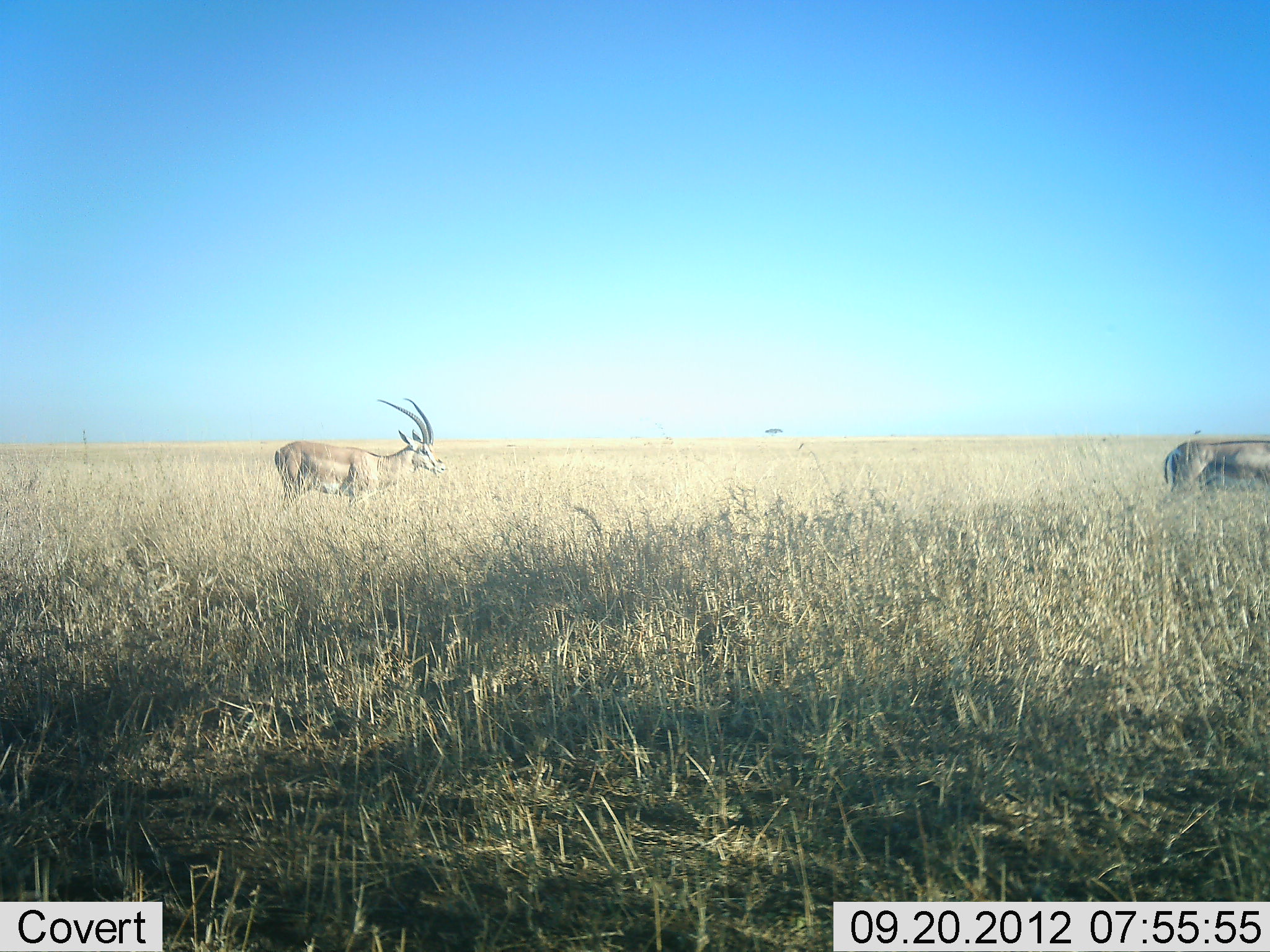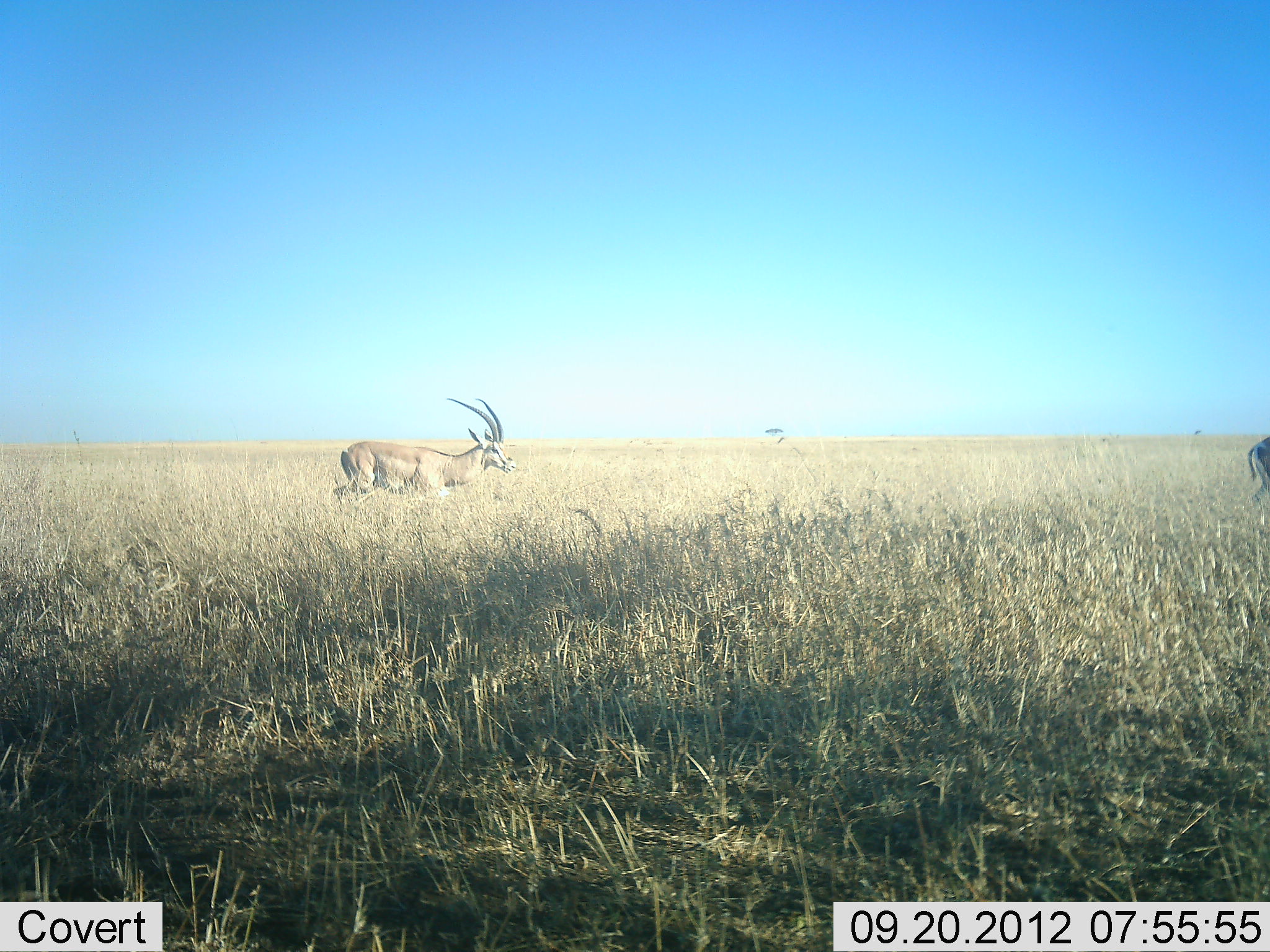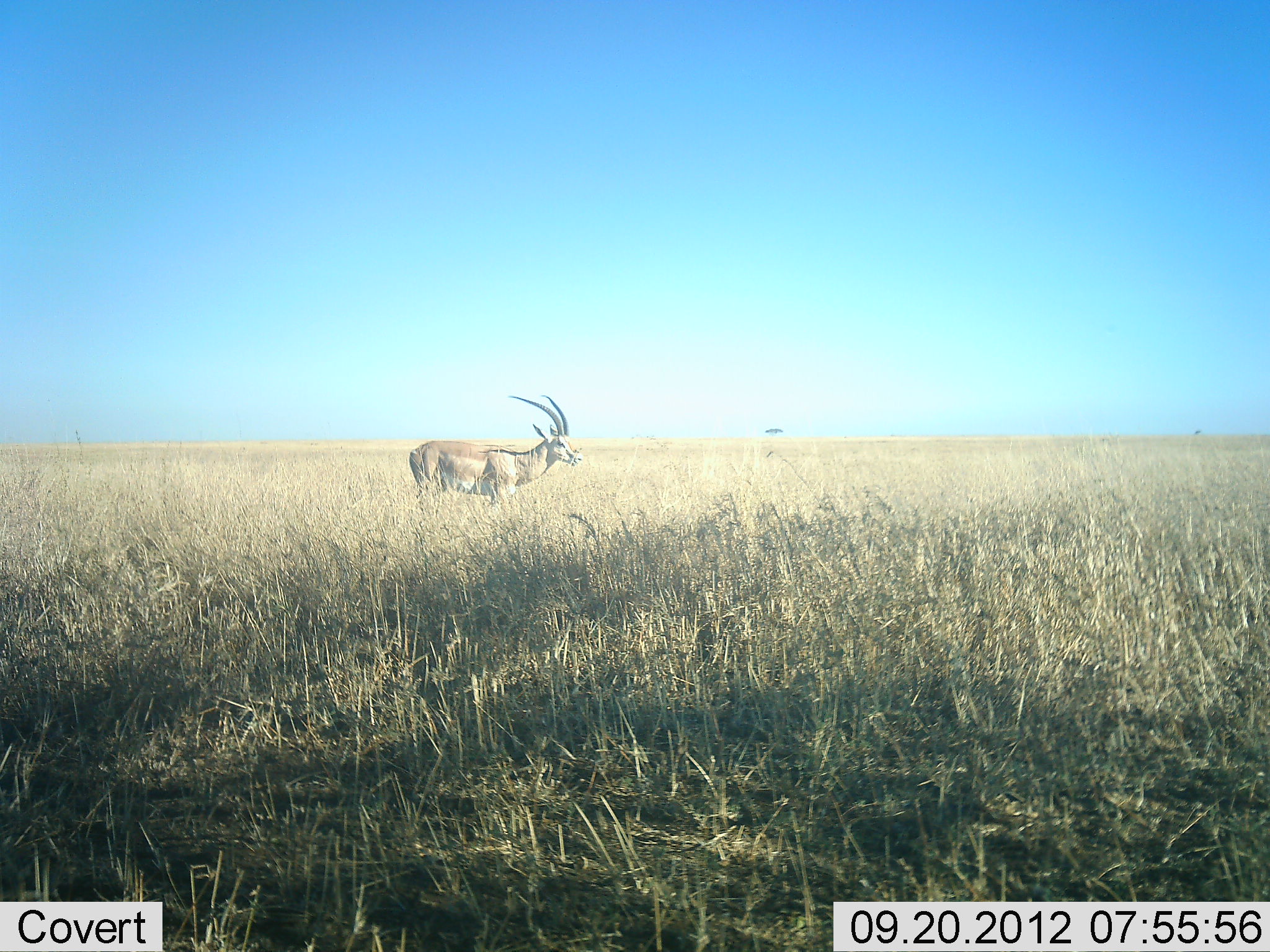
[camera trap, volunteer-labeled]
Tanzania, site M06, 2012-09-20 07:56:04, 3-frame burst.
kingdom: Animalia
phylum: Chordata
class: Mammalia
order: Artiodactyla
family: Bovidae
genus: Nanger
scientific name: Nanger granti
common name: grant's gazelle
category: gazellegrants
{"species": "gazellegrants (grant's gazelle) (Nanger granti)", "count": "2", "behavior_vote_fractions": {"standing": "20%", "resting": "0%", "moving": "90%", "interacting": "0%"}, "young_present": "0%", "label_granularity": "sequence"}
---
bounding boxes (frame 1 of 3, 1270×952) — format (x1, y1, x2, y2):
animal: (273, 398, 450, 521); (1164, 434, 1270, 508)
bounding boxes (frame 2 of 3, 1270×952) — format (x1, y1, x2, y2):
animal: (333, 397, 516, 520); (1248, 436, 1270, 515)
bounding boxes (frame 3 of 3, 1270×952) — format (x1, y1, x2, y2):
animal: (409, 395, 583, 521)